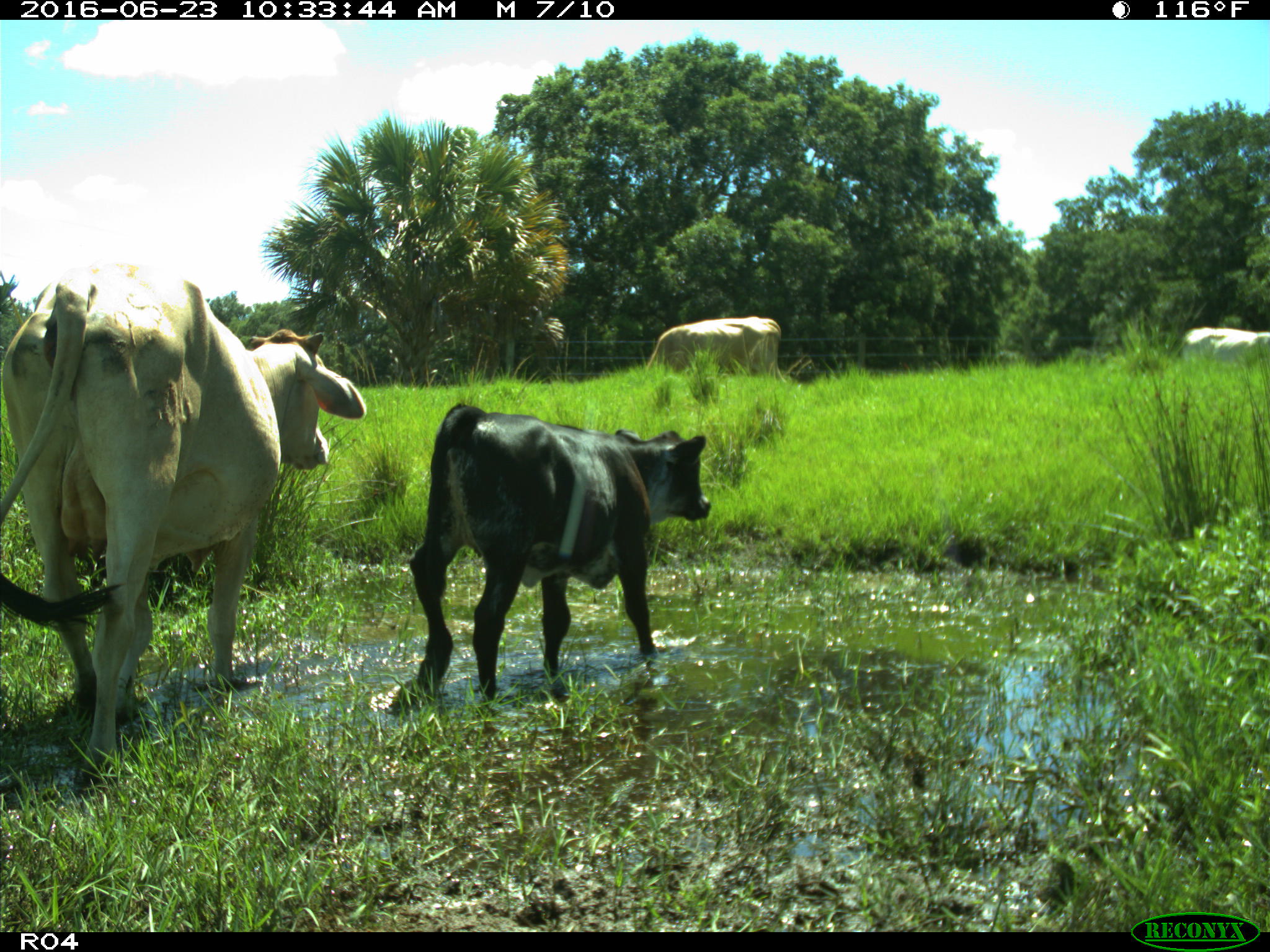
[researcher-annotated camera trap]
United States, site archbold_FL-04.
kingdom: Animalia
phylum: Chordata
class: Mammalia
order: Artiodactyla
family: Bovidae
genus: Bos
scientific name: Bos taurus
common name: domestic cow